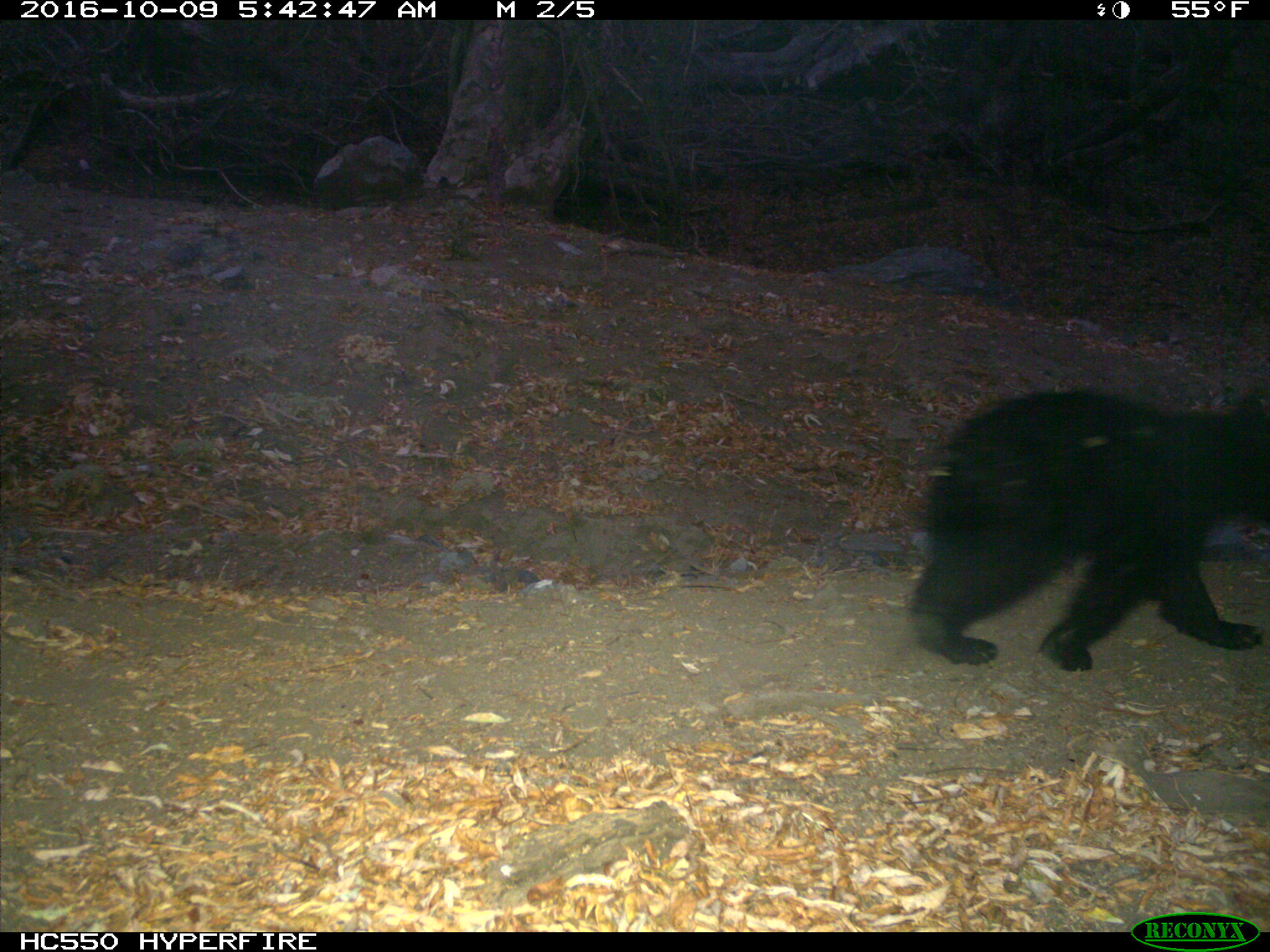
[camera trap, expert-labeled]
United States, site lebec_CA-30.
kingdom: Animalia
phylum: Chordata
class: Mammalia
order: Carnivora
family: Ursidae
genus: Ursus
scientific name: Ursus americanus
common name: american black bear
Ursus americanus (american black bear).